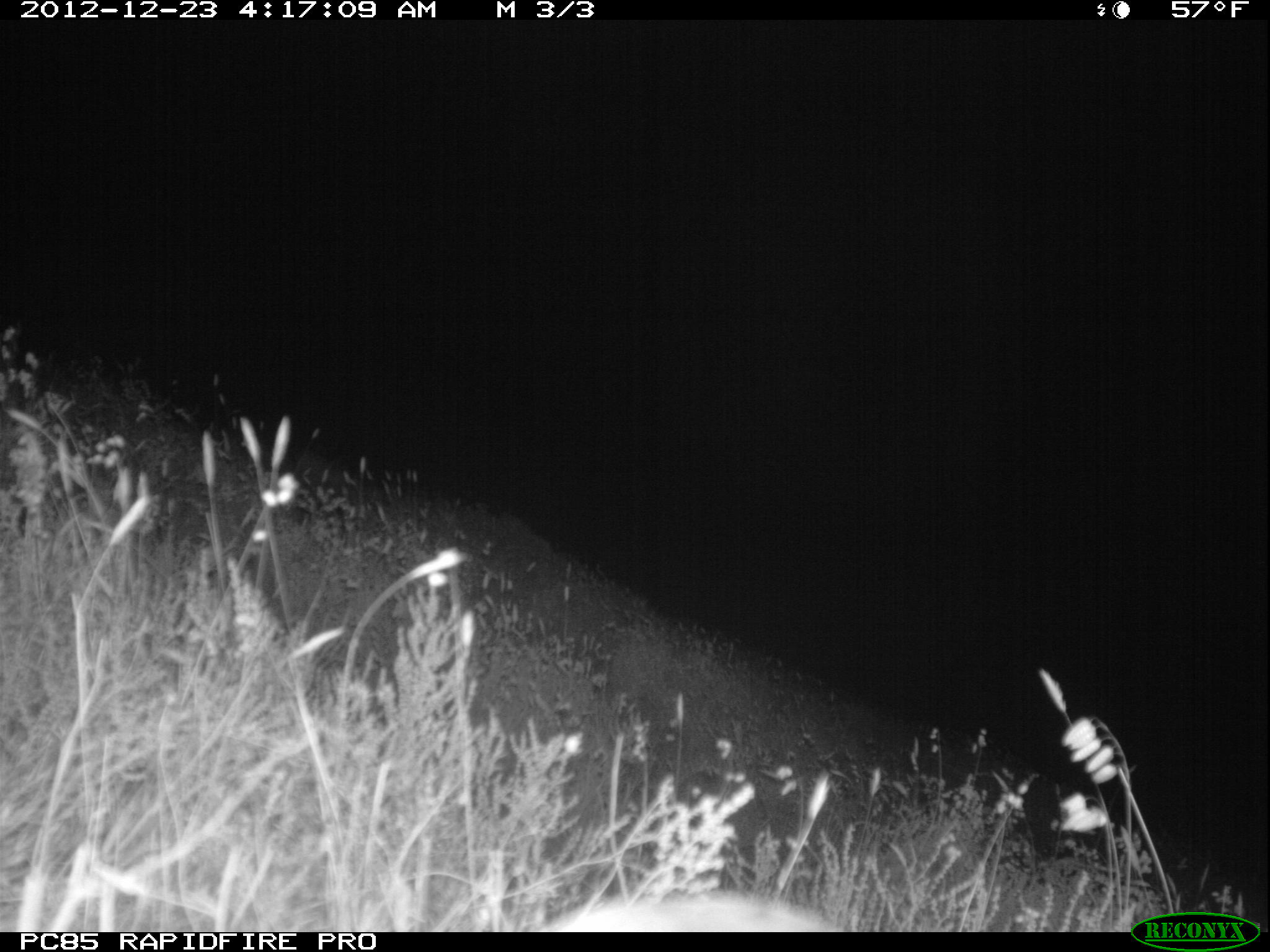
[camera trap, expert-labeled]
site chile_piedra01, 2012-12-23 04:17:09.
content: unidentified animal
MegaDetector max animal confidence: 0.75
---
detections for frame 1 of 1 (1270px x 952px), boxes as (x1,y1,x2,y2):
unknown: (516,888,839,934)